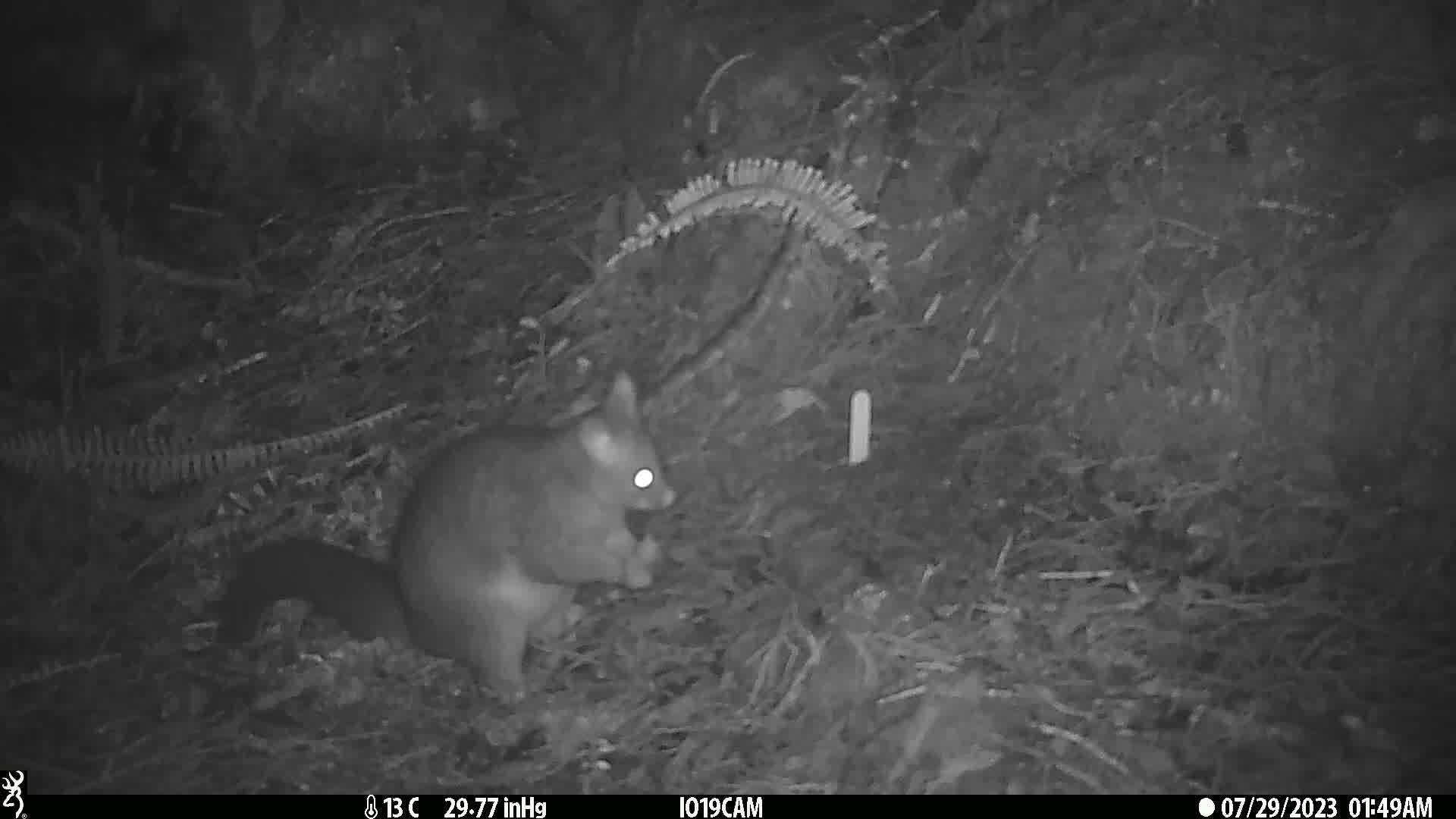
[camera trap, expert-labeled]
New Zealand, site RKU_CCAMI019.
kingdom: Animalia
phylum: Chordata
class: Mammalia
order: Diprotodontia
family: Phalangeridae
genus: Trichosurus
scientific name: Trichosurus vulpecula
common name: common brushtail possum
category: possum